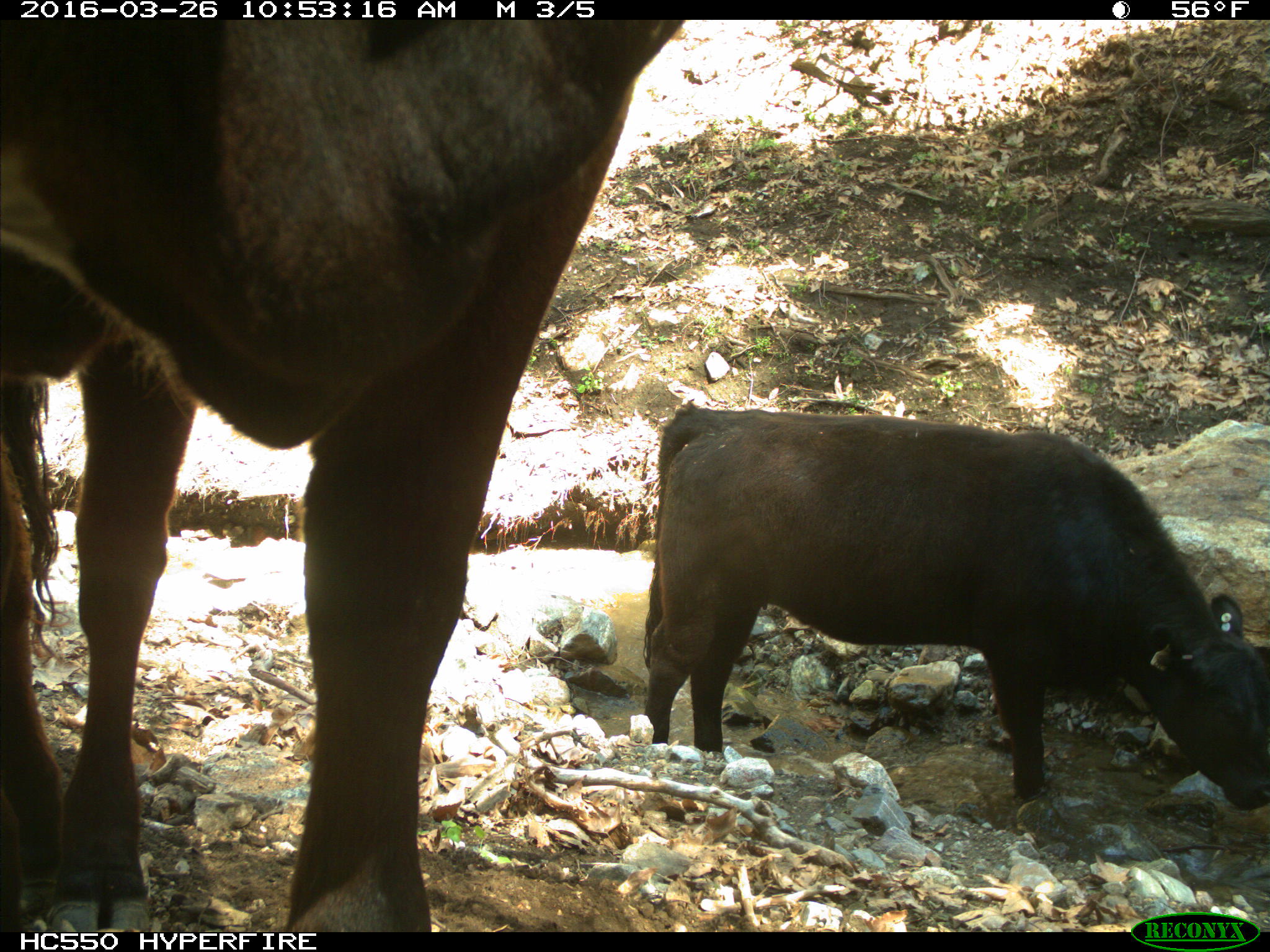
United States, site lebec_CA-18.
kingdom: Animalia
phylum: Chordata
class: Mammalia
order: Artiodactyla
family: Bovidae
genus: Bos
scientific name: Bos taurus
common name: domestic cow